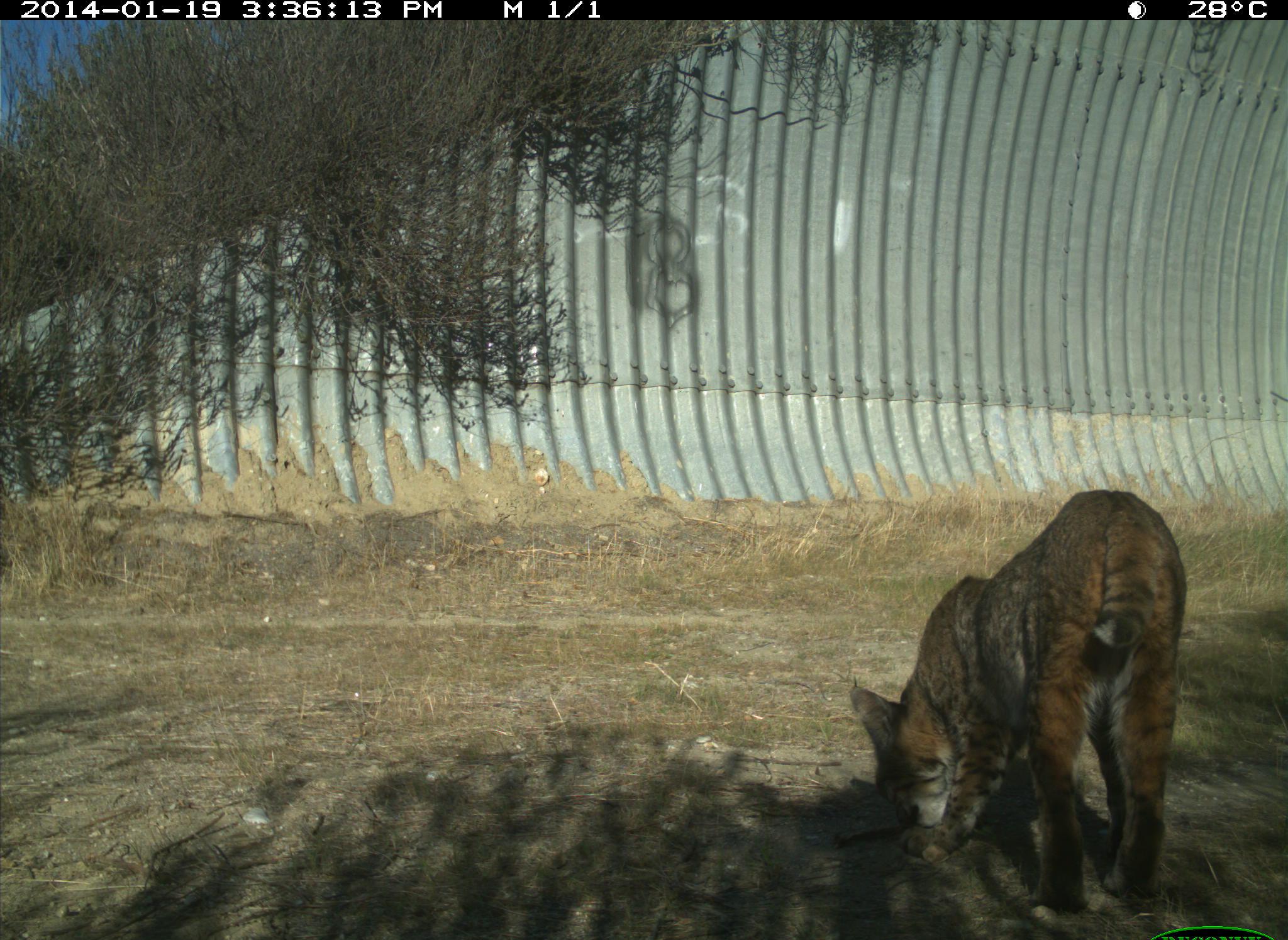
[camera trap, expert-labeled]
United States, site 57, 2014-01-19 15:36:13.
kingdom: Animalia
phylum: Chordata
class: Mammalia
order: Carnivora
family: Felidae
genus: Lynx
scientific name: Lynx rufus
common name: bobcat